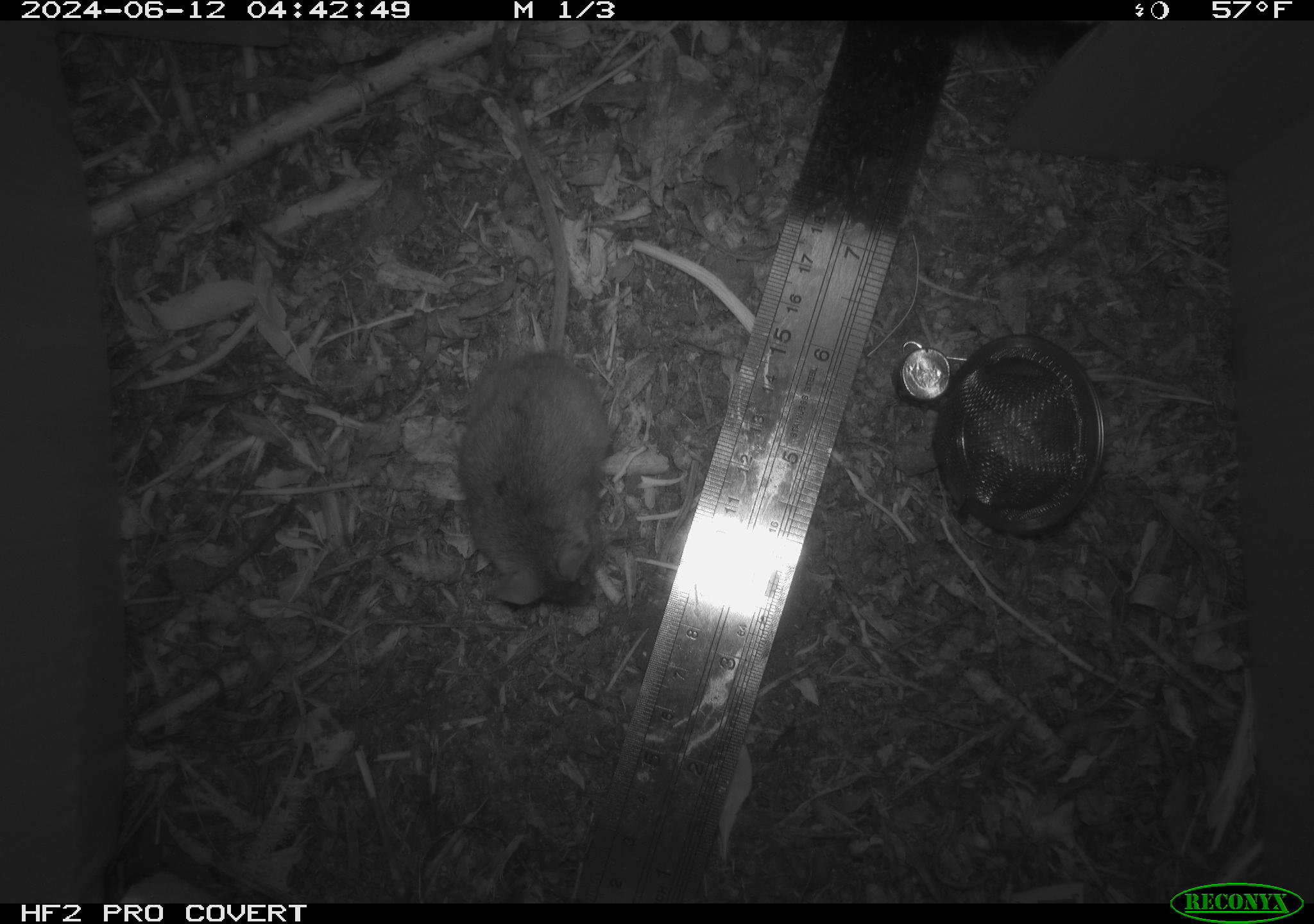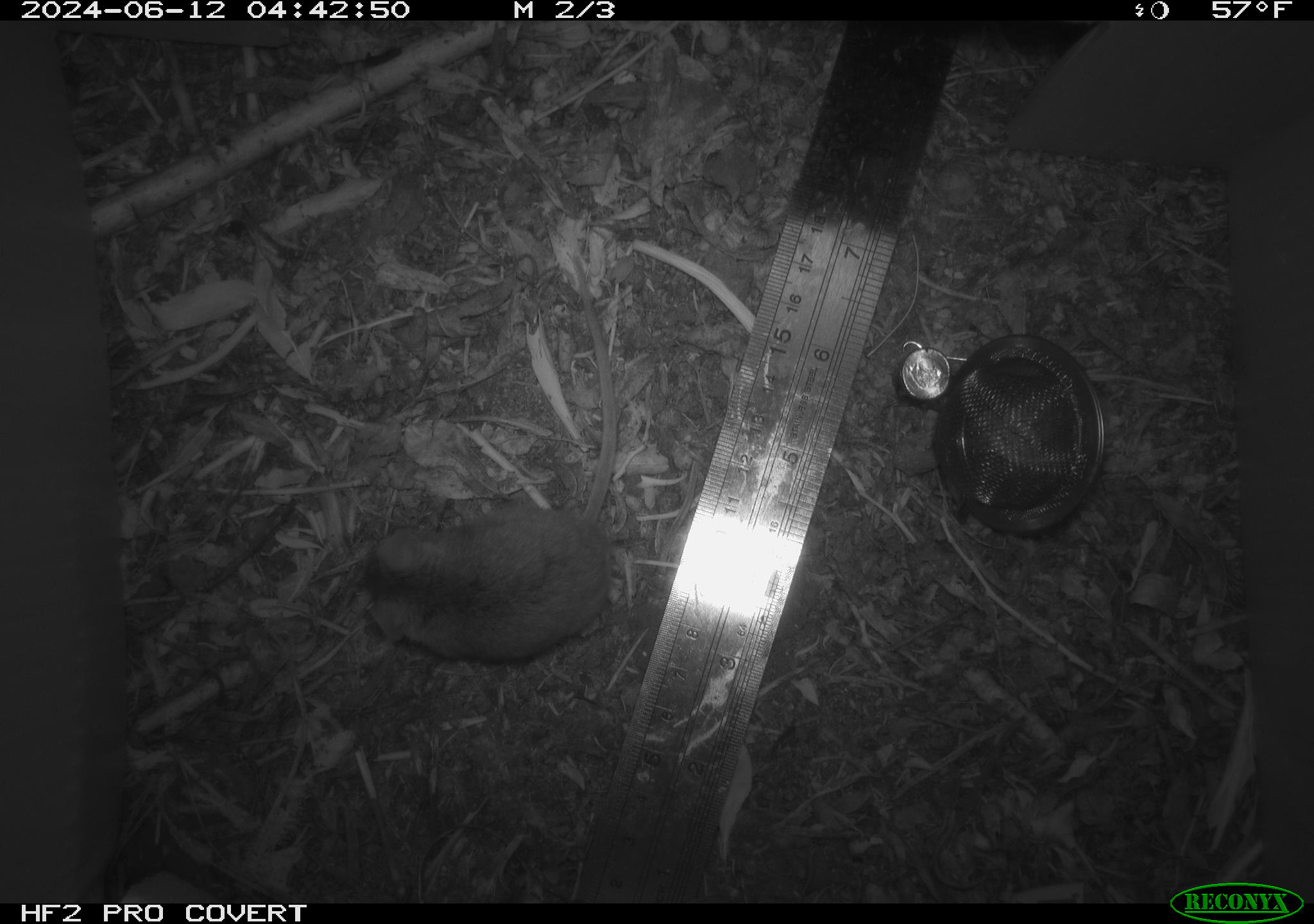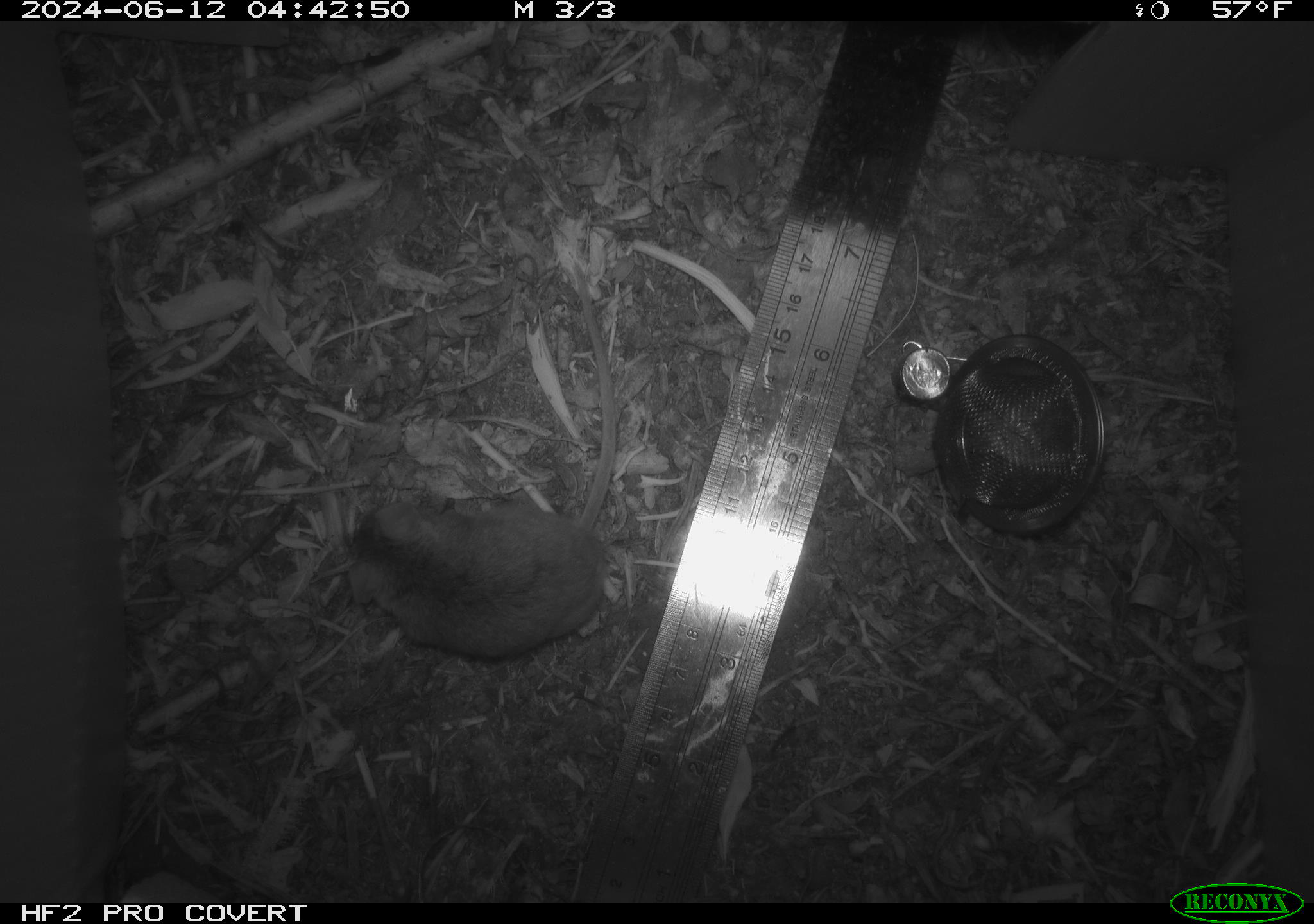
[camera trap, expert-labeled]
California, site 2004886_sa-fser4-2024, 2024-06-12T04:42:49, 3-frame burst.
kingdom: Animalia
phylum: Chordata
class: Mammalia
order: Rodentia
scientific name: Rodentia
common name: rodent